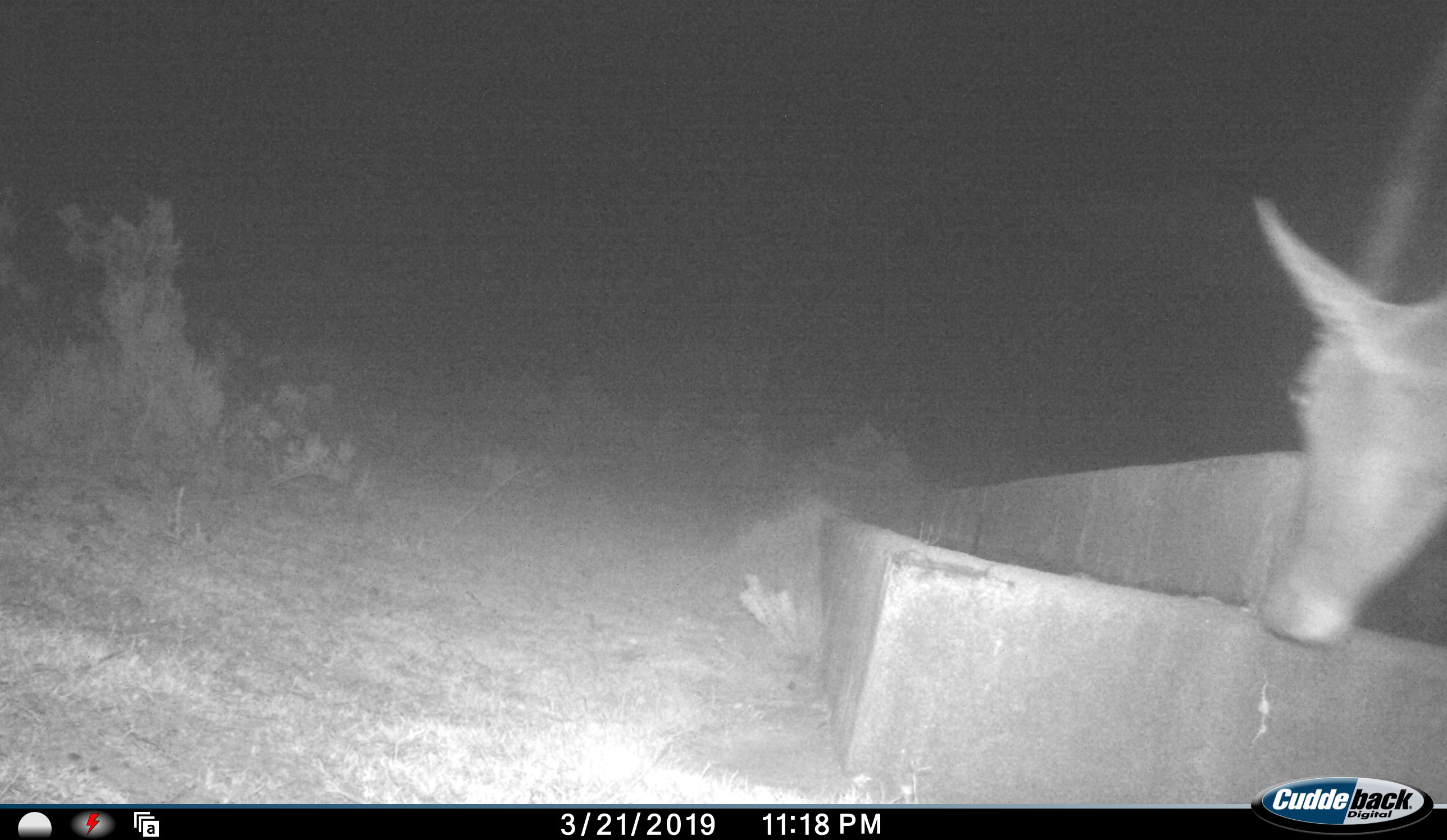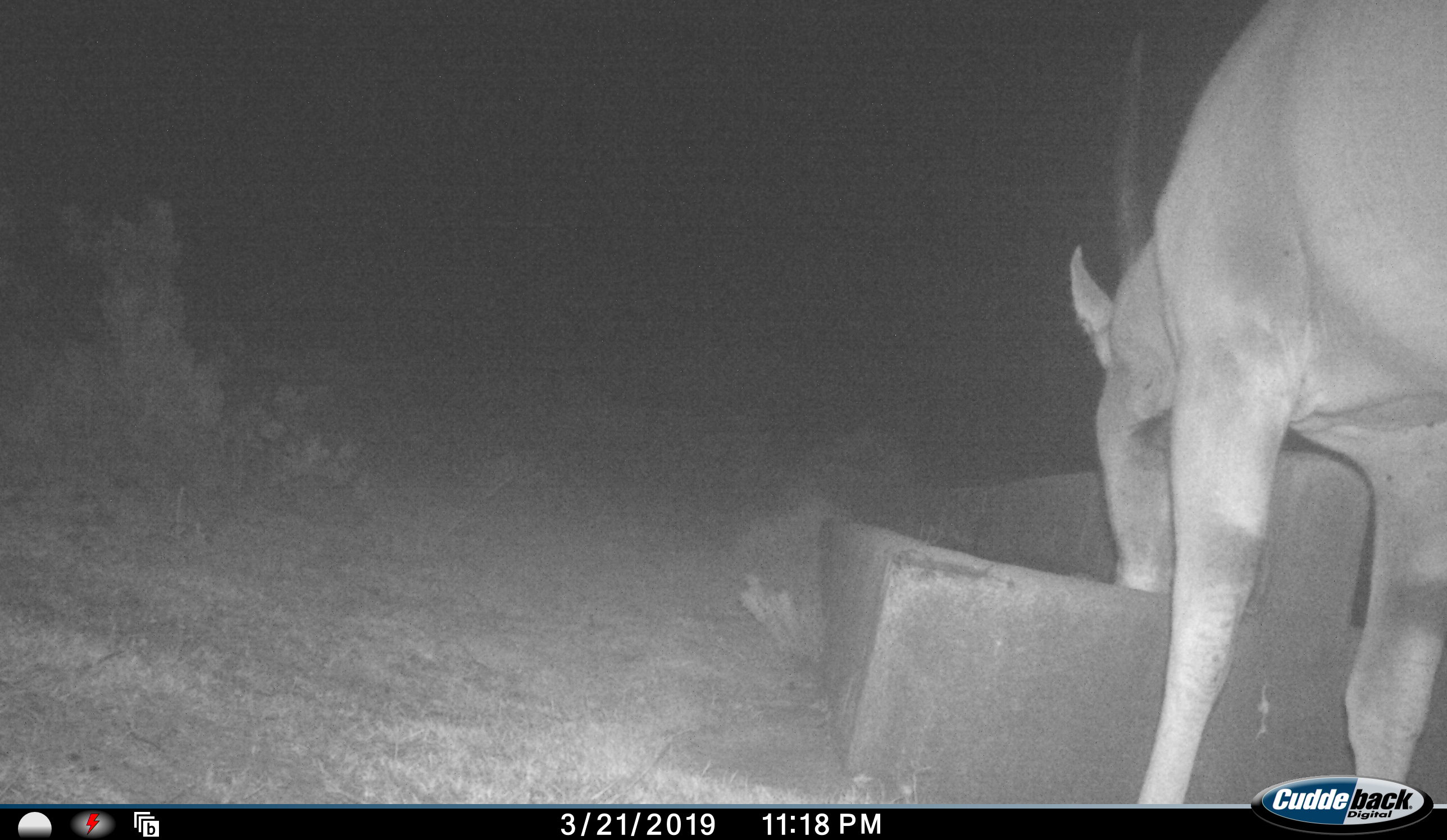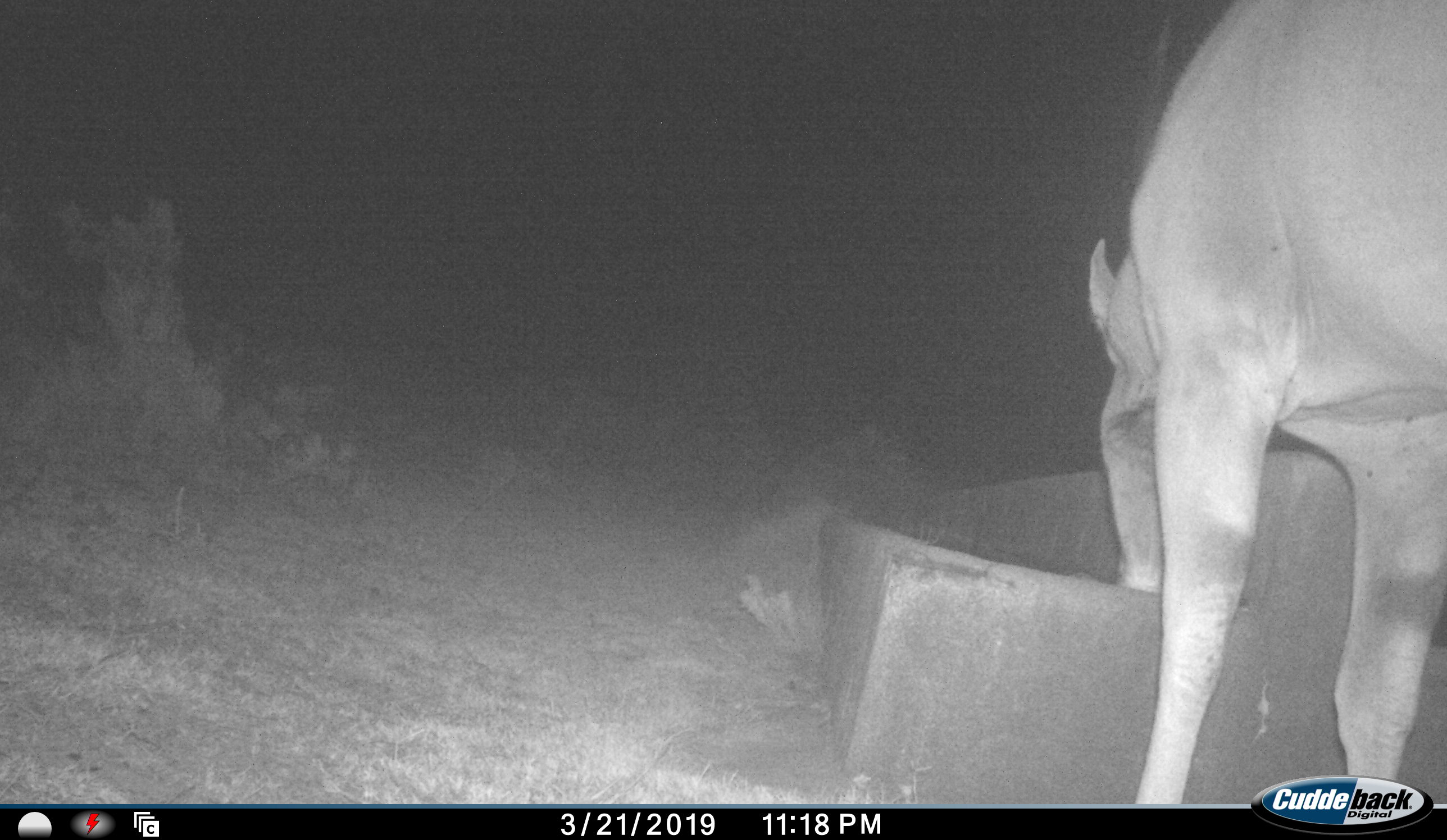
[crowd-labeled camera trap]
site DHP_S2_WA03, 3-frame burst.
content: unidentified animal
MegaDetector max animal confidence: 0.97